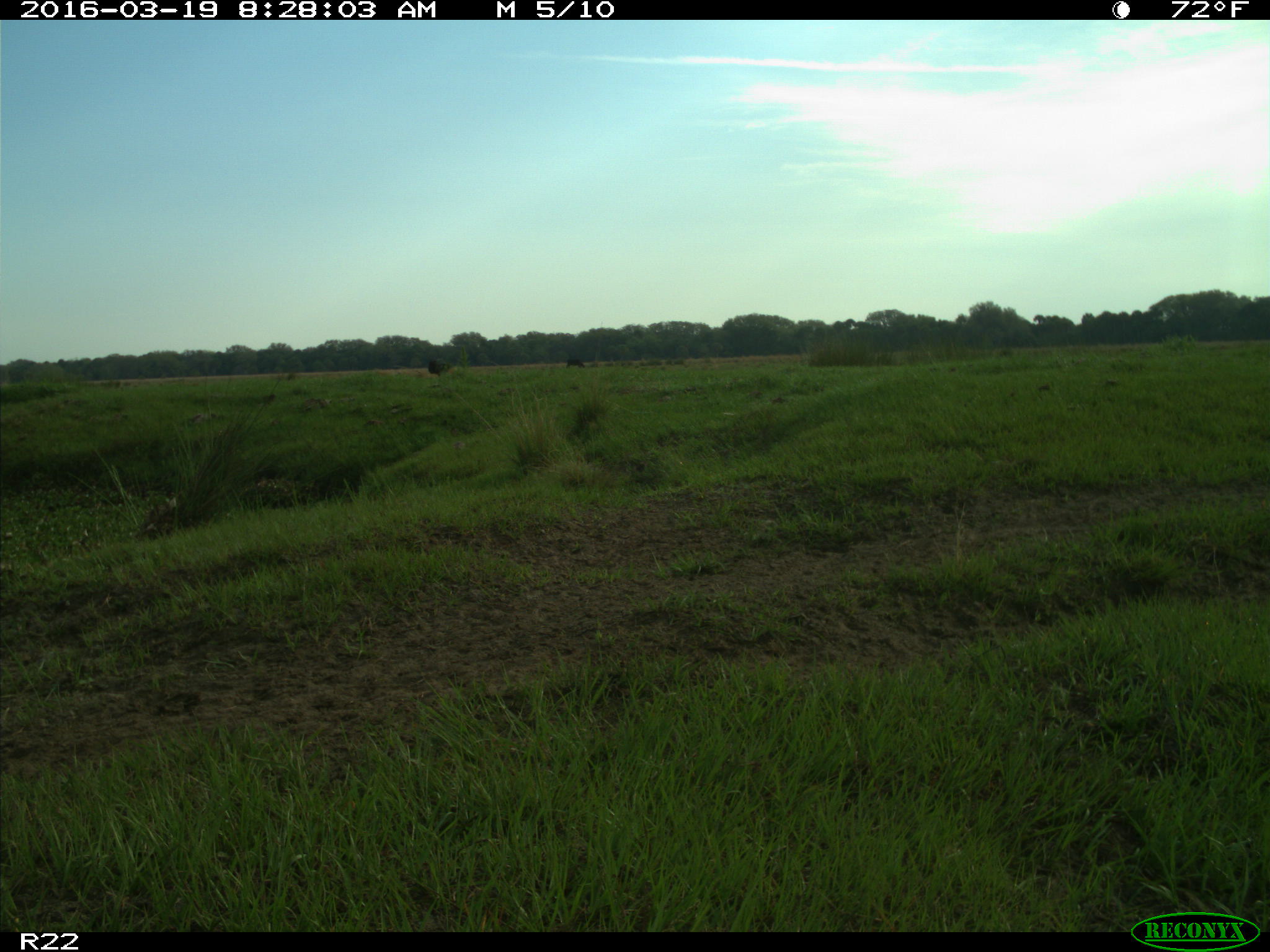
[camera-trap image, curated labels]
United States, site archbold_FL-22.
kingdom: Animalia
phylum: Chordata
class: Mammalia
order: Artiodactyla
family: Bovidae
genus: Bos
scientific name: Bos taurus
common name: domestic cow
Bos taurus (domestic cow).